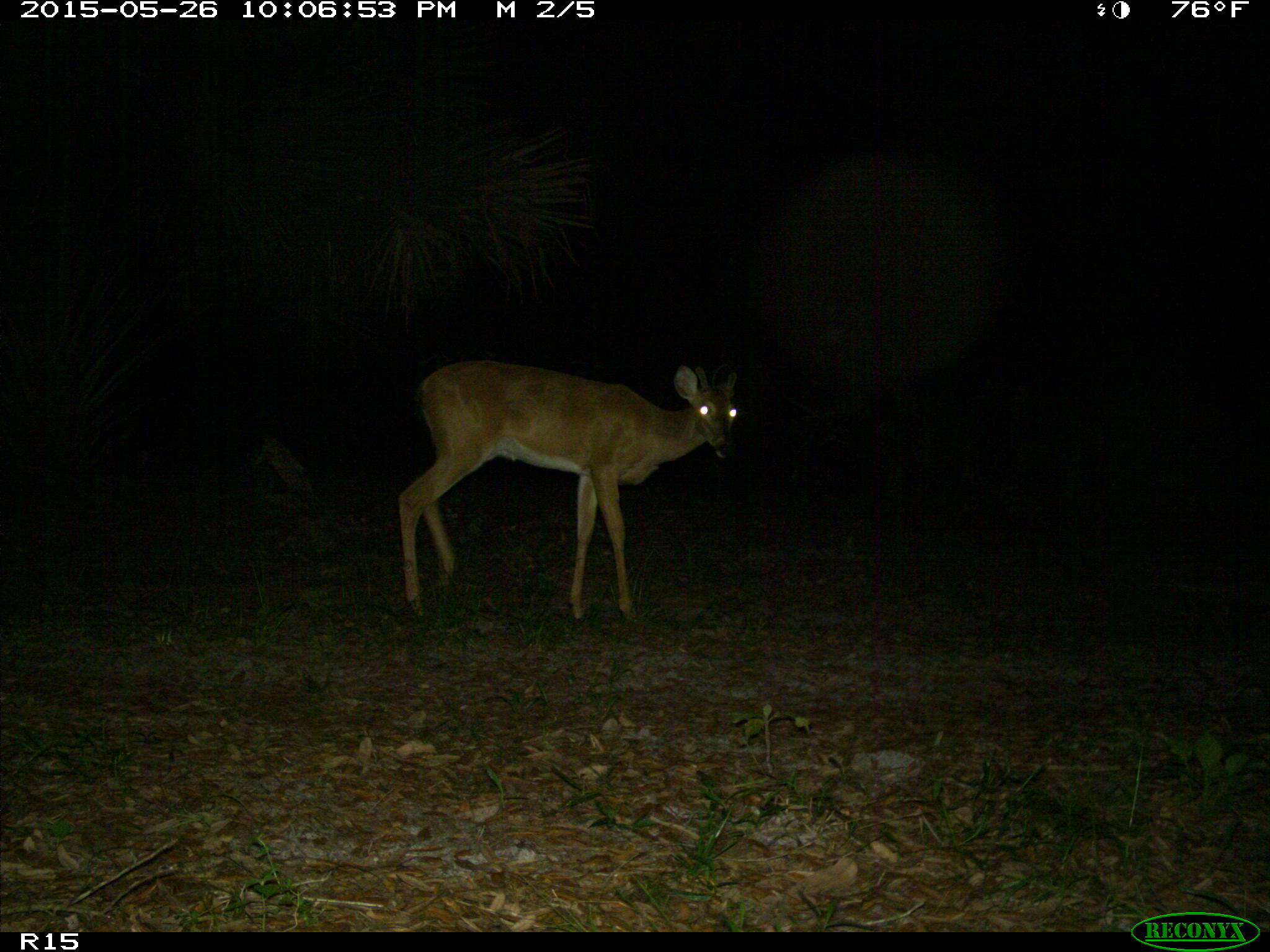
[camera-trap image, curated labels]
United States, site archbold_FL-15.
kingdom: Animalia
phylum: Chordata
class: Mammalia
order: Artiodactyla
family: Cervidae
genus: Odocoileus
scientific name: Odocoileus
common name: deer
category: unidentified deer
Unidentified deer (deer) (Odocoileus).